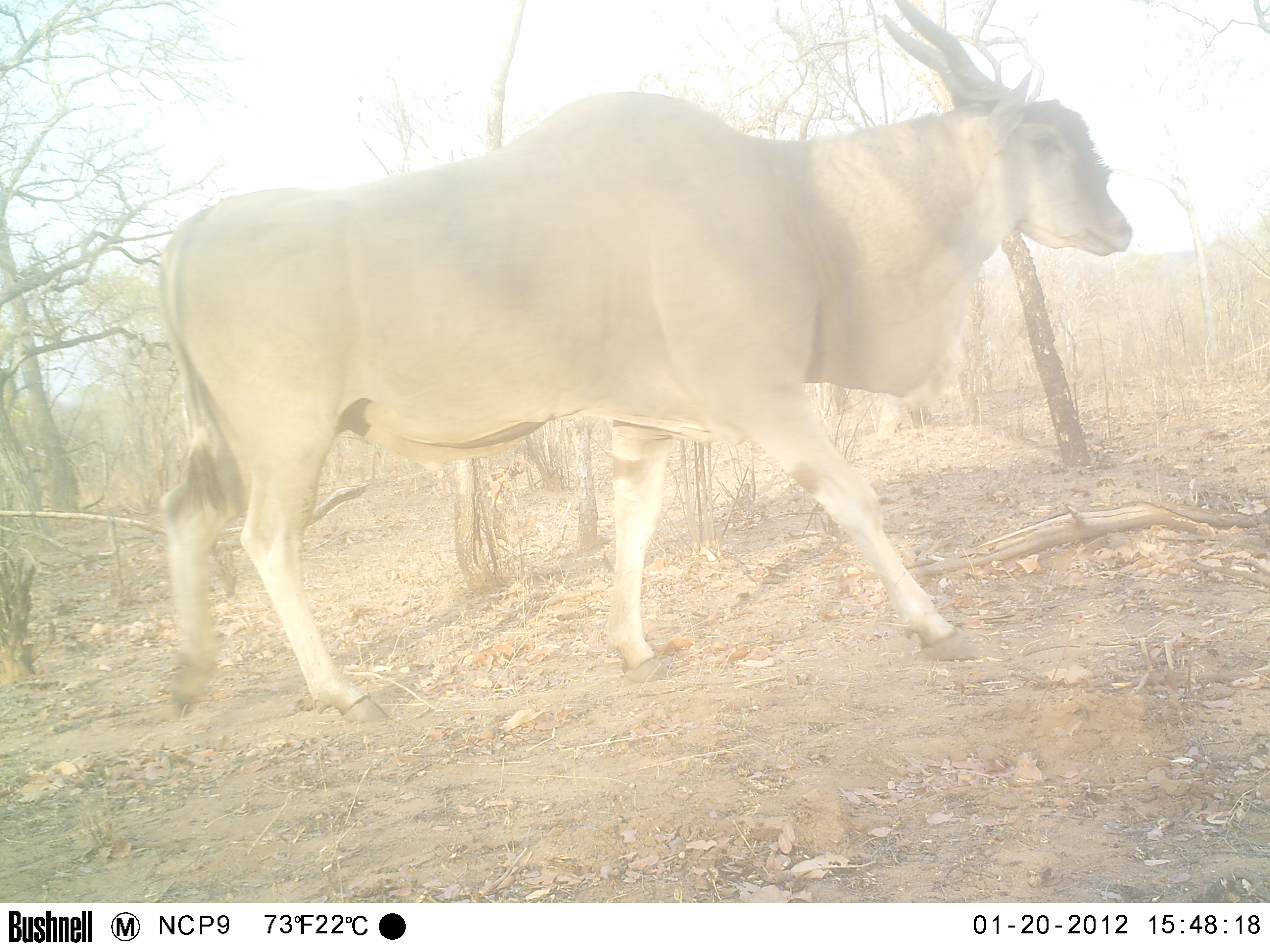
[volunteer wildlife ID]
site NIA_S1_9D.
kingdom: Animalia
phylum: Chordata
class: Mammalia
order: Artiodactyla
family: Bovidae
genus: Tragelaphus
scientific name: Tragelaphus oryx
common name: eland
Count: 1.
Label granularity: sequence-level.